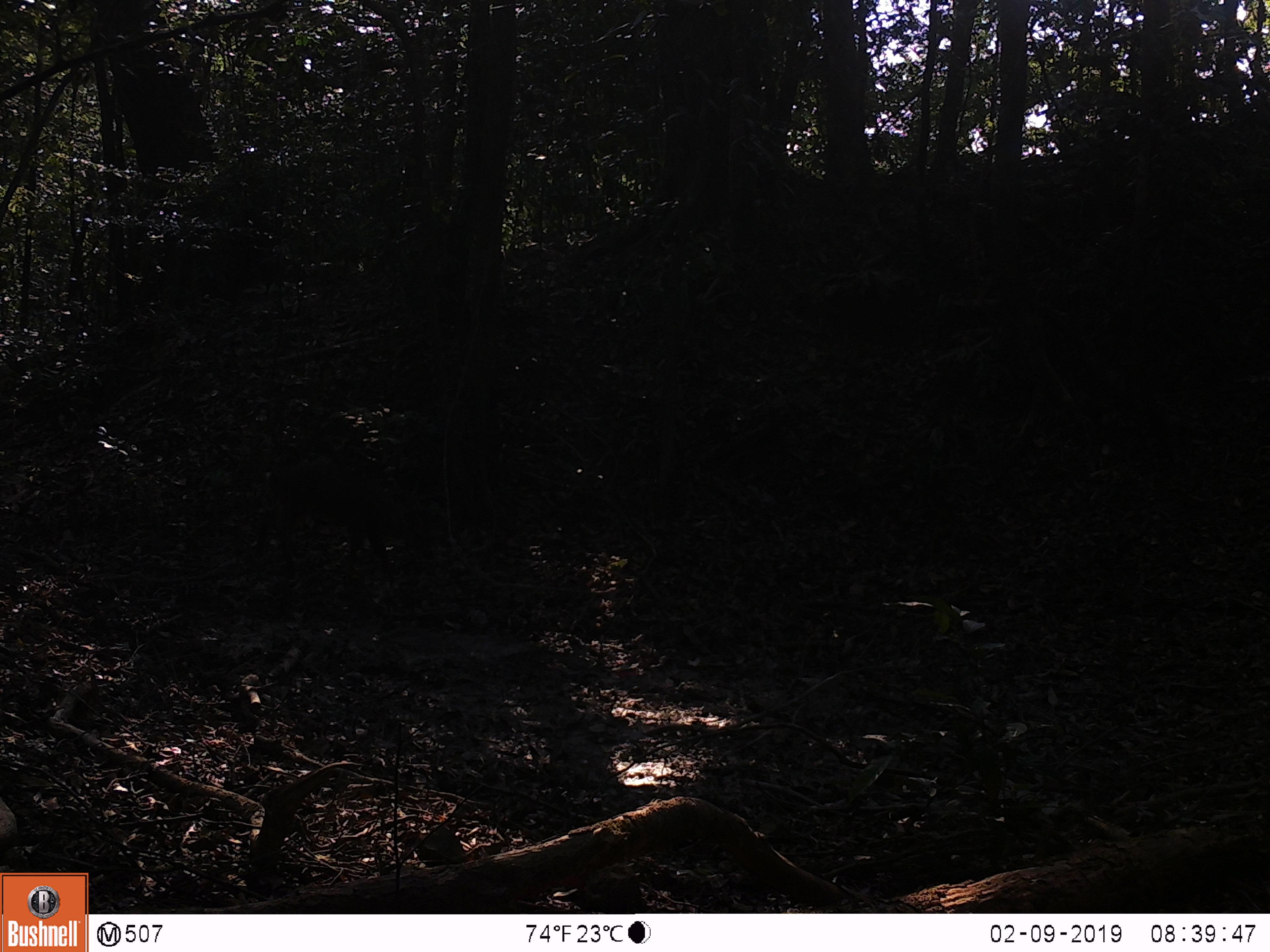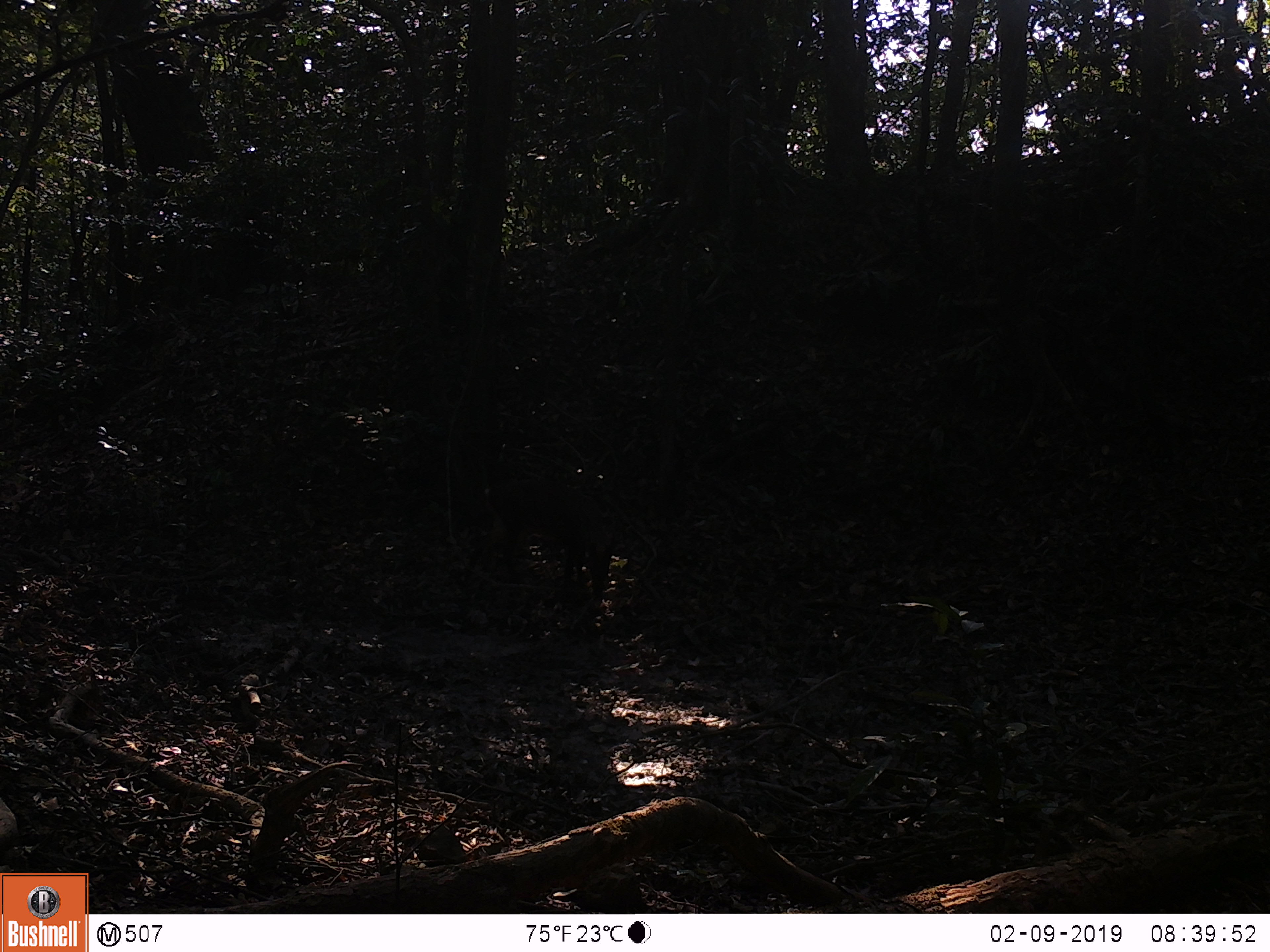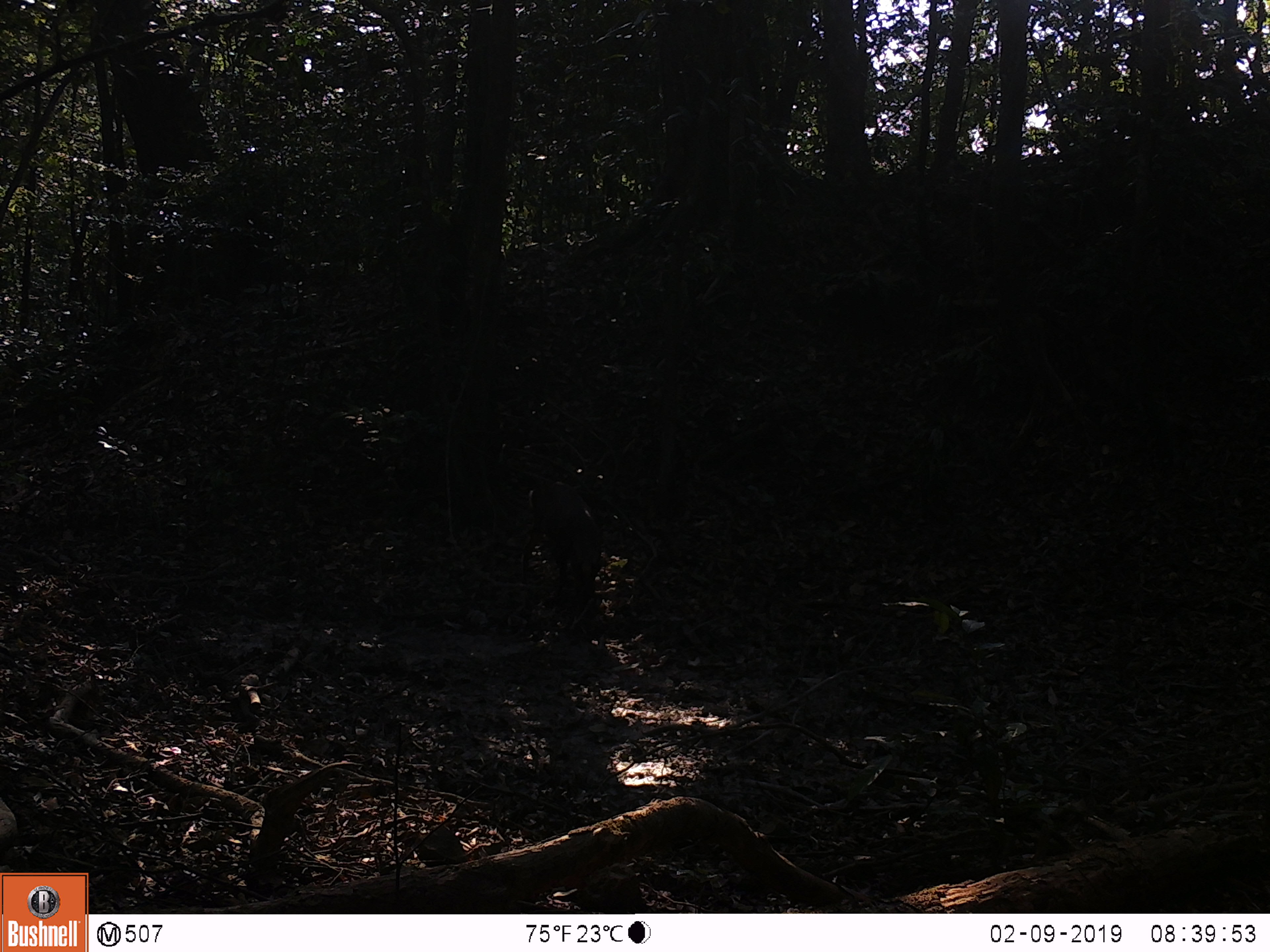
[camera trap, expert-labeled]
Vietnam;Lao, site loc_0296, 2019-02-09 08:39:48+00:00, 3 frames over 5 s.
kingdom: Animalia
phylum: Chordata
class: Mammalia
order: Artiodactyla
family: Cervidae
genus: Muntiacus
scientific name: Muntiacus vuquangensis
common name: large-antlered muntjac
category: large antlered muntjac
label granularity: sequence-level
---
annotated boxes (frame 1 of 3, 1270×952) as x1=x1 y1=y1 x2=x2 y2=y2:
large antlered muntjac: x1=249 y1=452 x2=437 y2=599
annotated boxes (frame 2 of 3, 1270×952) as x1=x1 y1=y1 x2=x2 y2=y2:
large antlered muntjac: x1=462 y1=476 x2=619 y2=604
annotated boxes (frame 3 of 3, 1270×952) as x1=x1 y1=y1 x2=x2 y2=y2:
large antlered muntjac: x1=518 y1=478 x2=607 y2=621